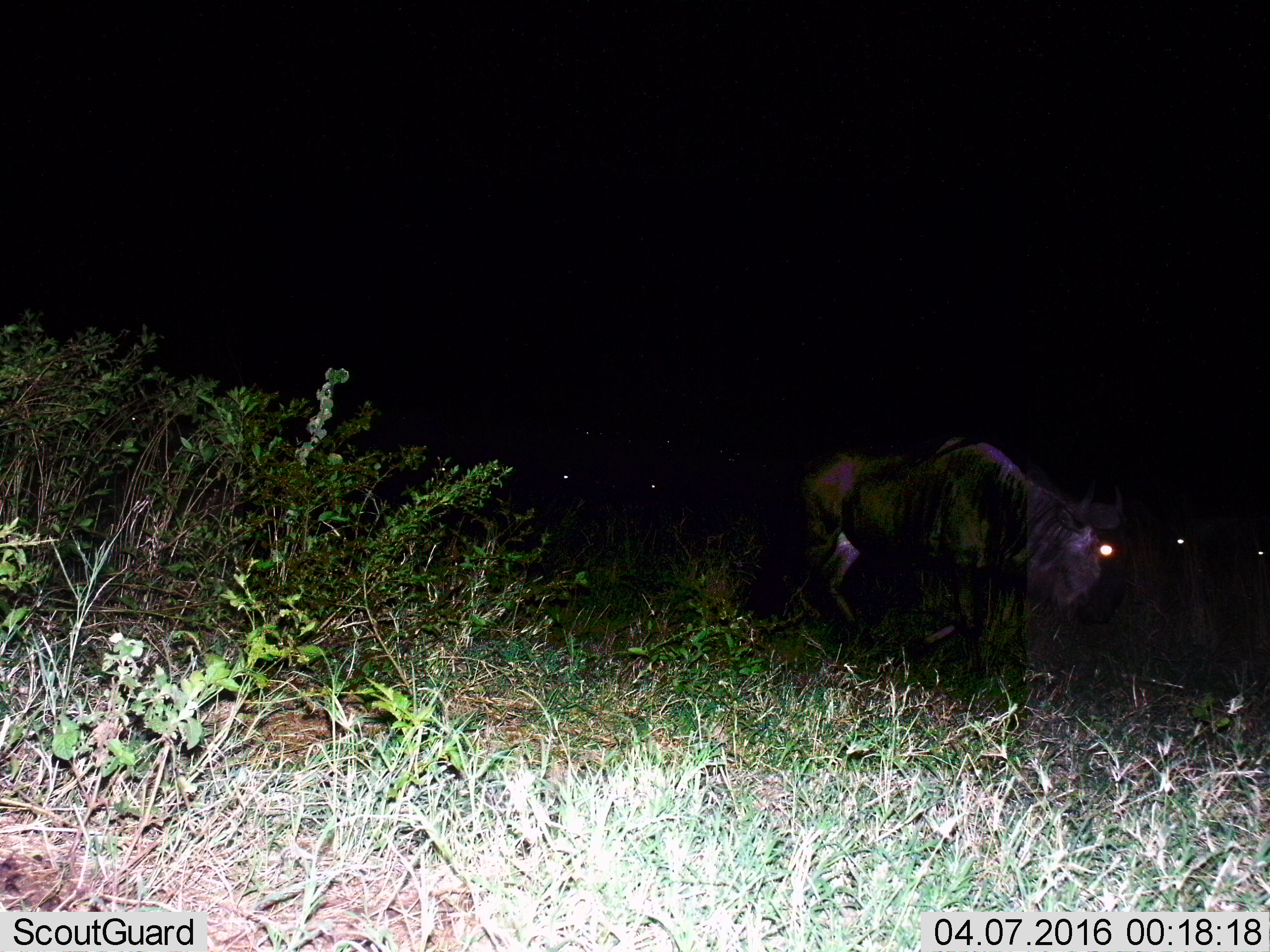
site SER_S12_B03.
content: unidentified animal